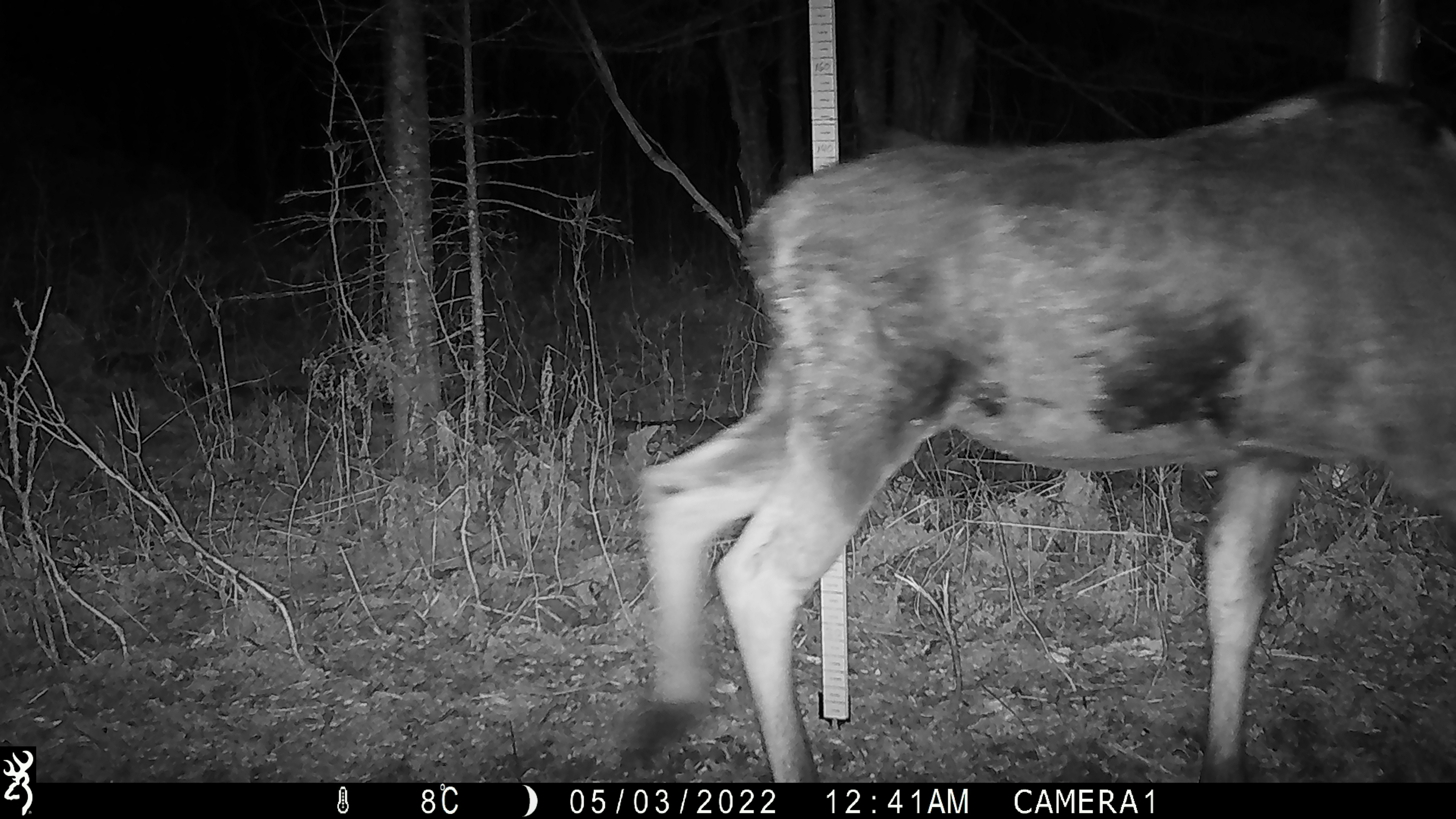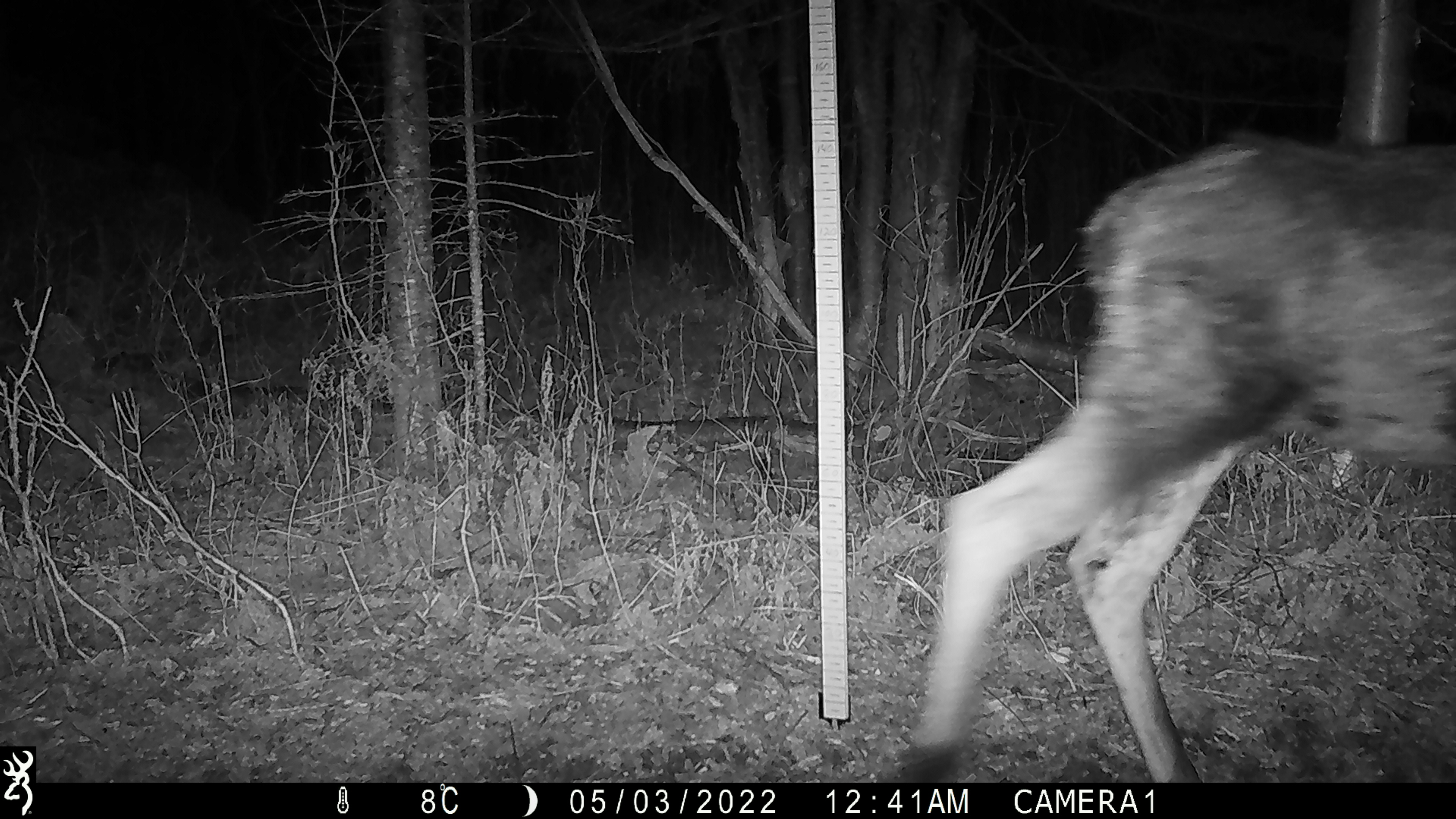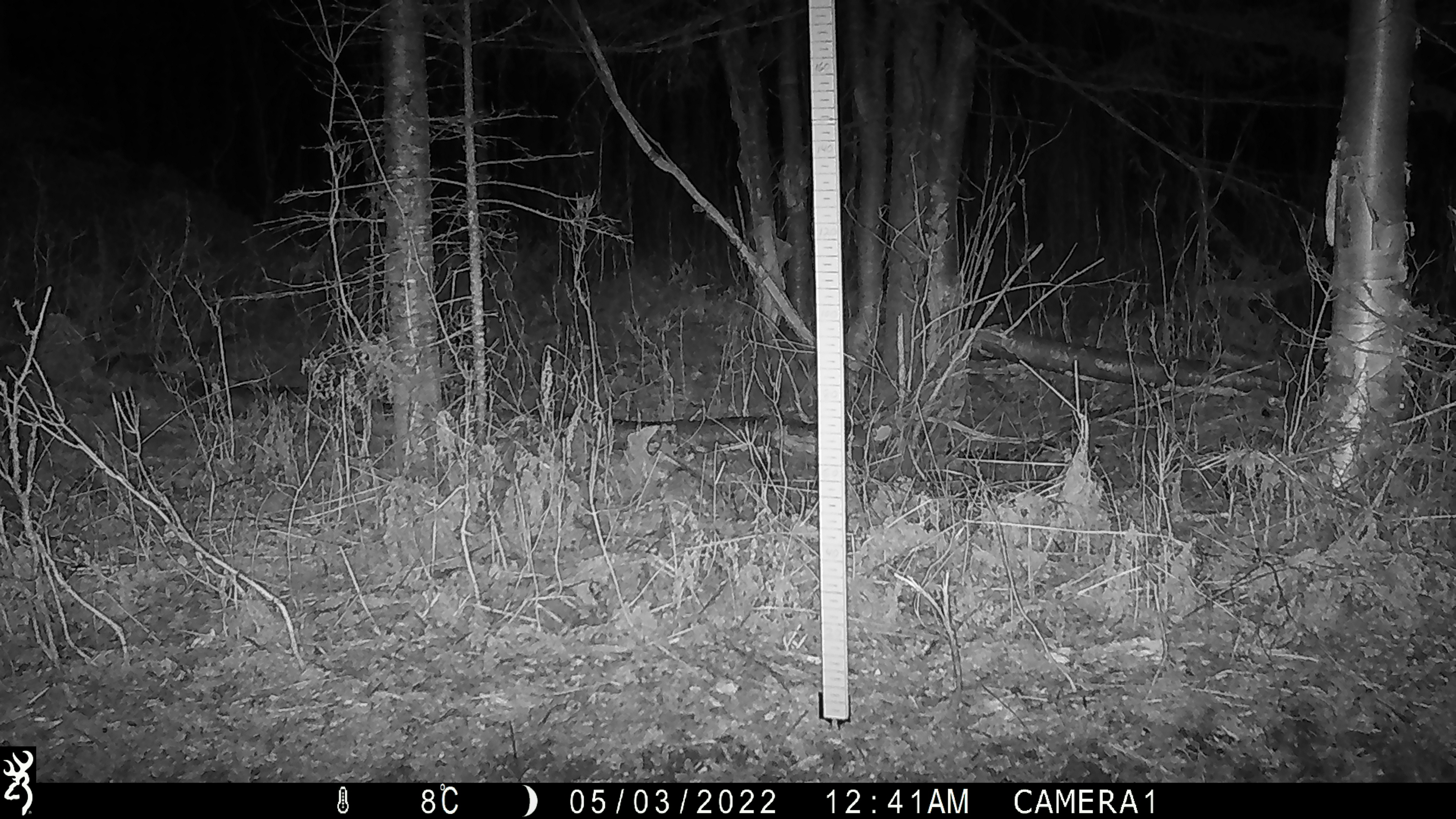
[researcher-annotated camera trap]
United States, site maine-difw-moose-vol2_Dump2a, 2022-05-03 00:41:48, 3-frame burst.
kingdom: Animalia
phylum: Chordata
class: Mammalia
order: Artiodactyla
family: Cervidae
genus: Alces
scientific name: Alces alces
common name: moose